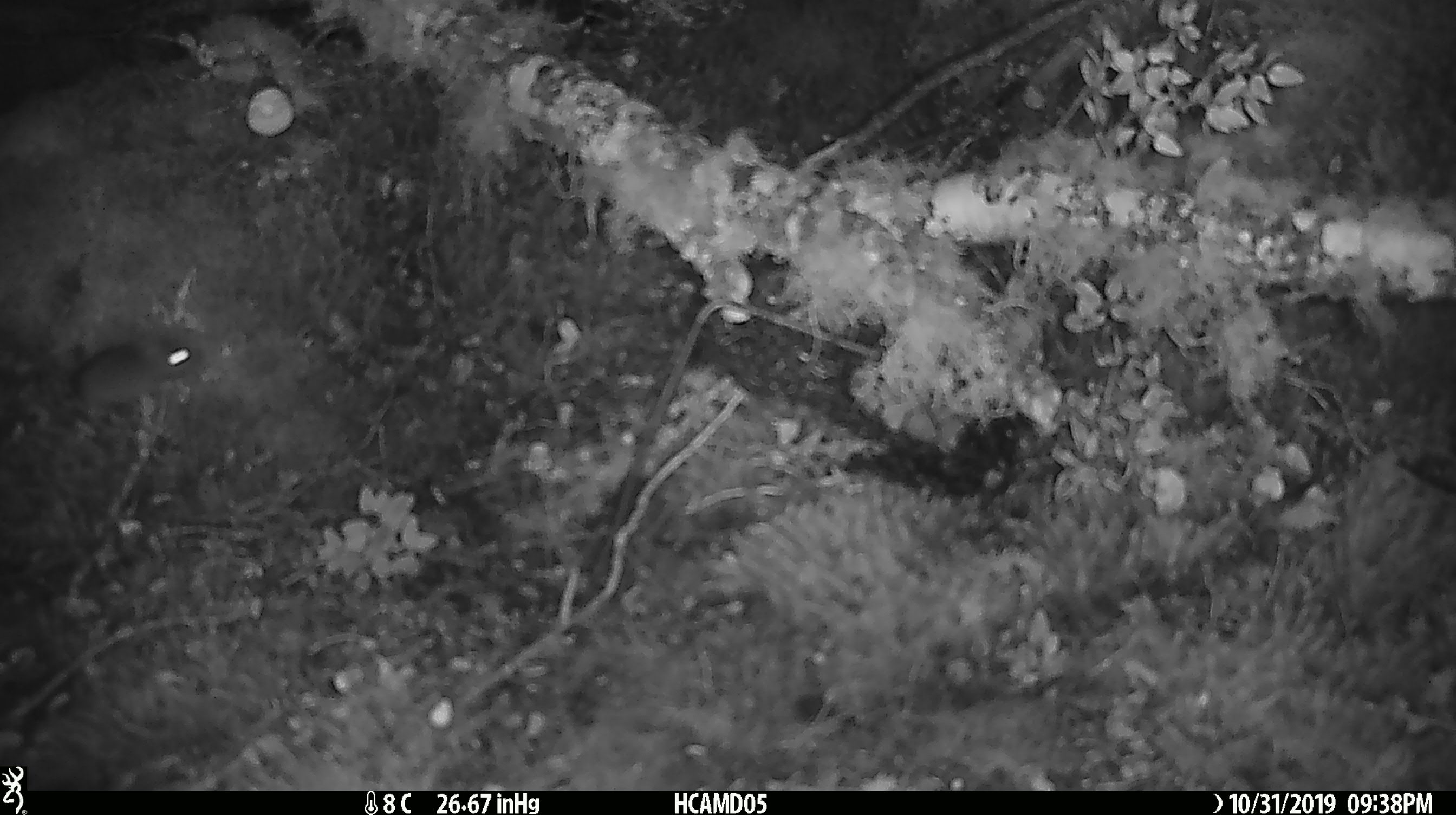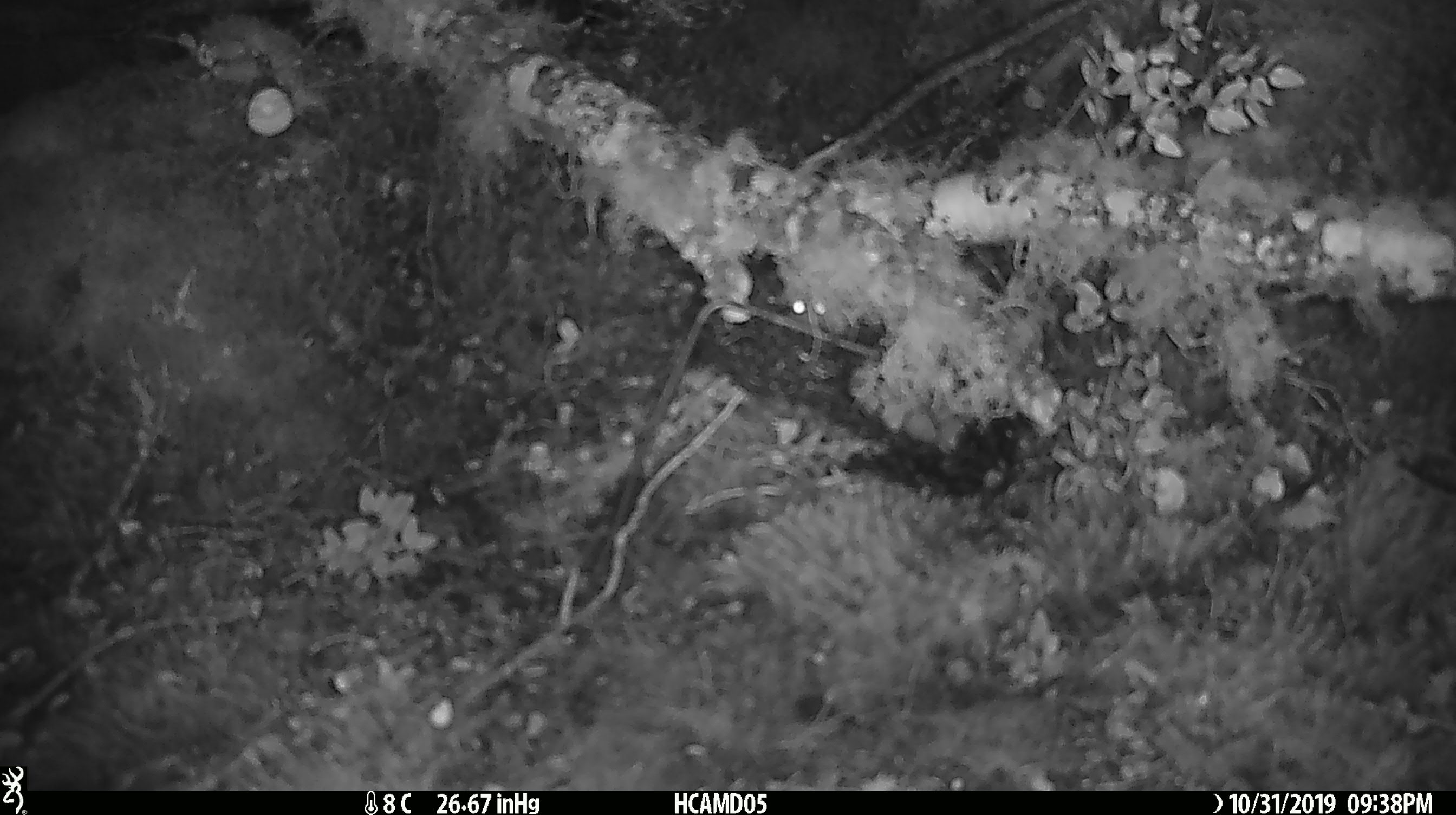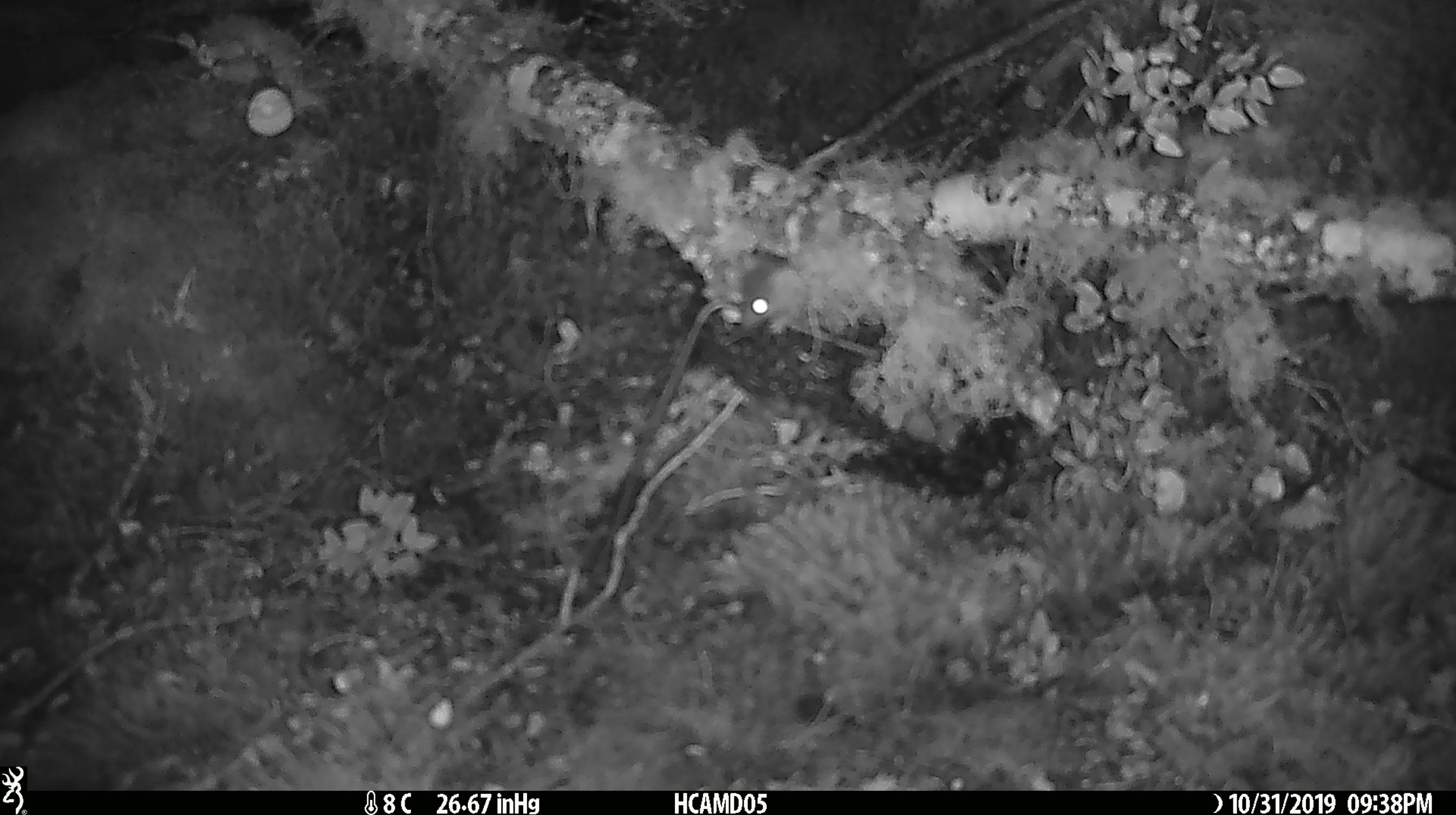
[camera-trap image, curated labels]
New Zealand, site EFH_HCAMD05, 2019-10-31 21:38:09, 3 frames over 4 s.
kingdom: Animalia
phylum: Chordata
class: Mammalia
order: Rodentia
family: Muridae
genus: Mus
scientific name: Mus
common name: mouse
Mouse (Mus).